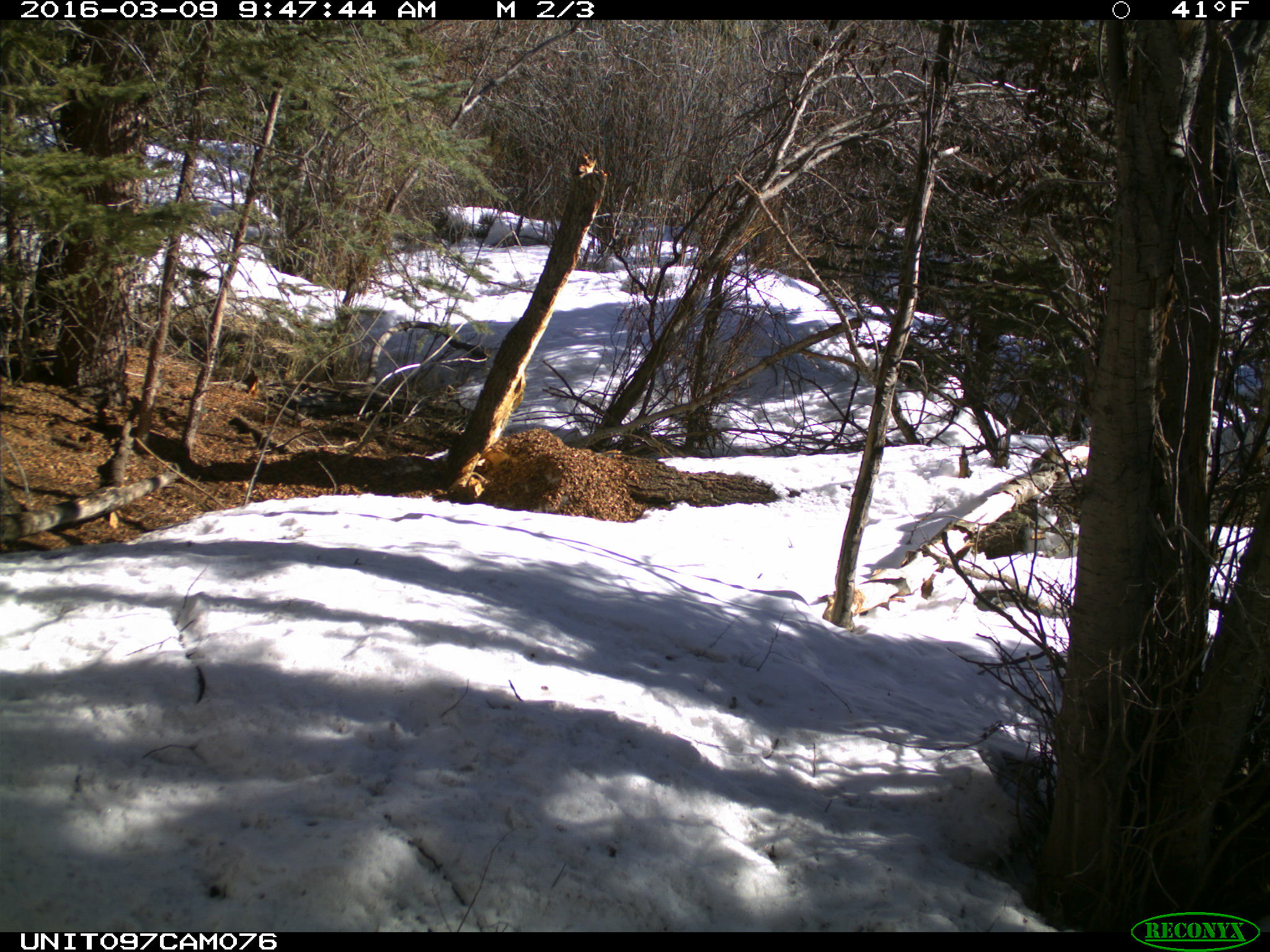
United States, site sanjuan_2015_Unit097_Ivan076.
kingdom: Animalia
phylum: Chordata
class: Mammalia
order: Rodentia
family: Sciuridae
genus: Tamiasciurus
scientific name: Tamiasciurus hudsonicus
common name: american red squirrel